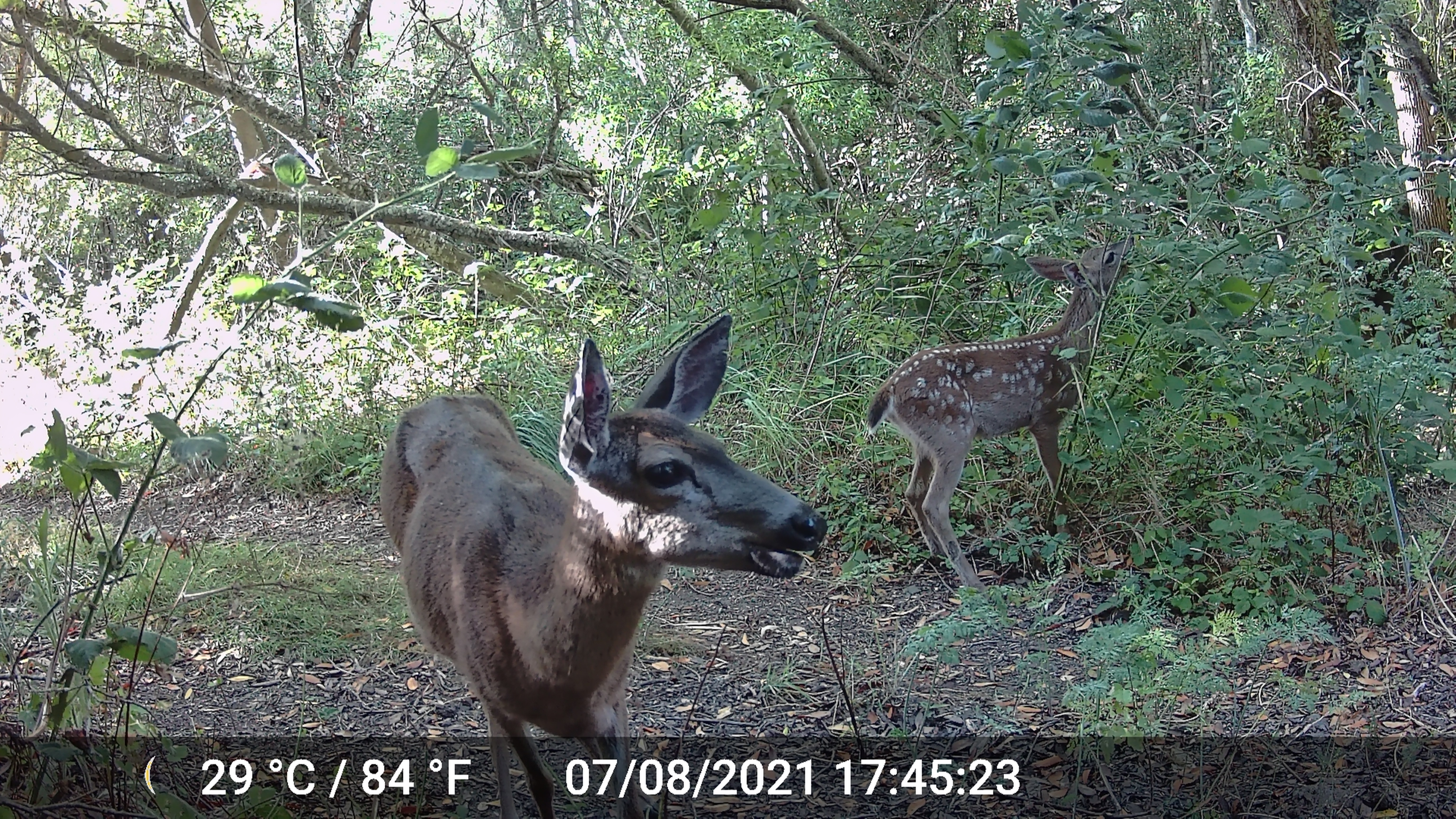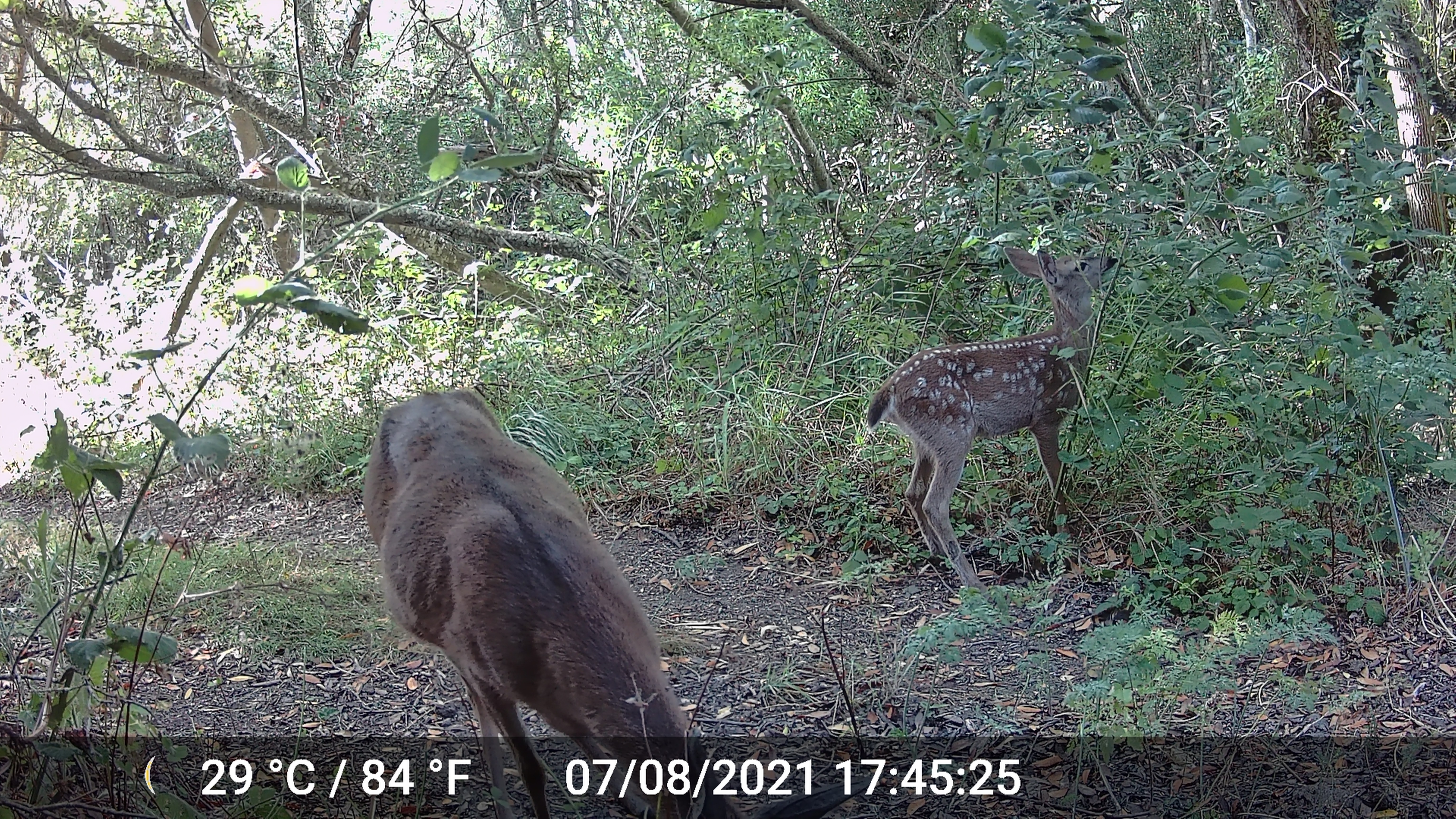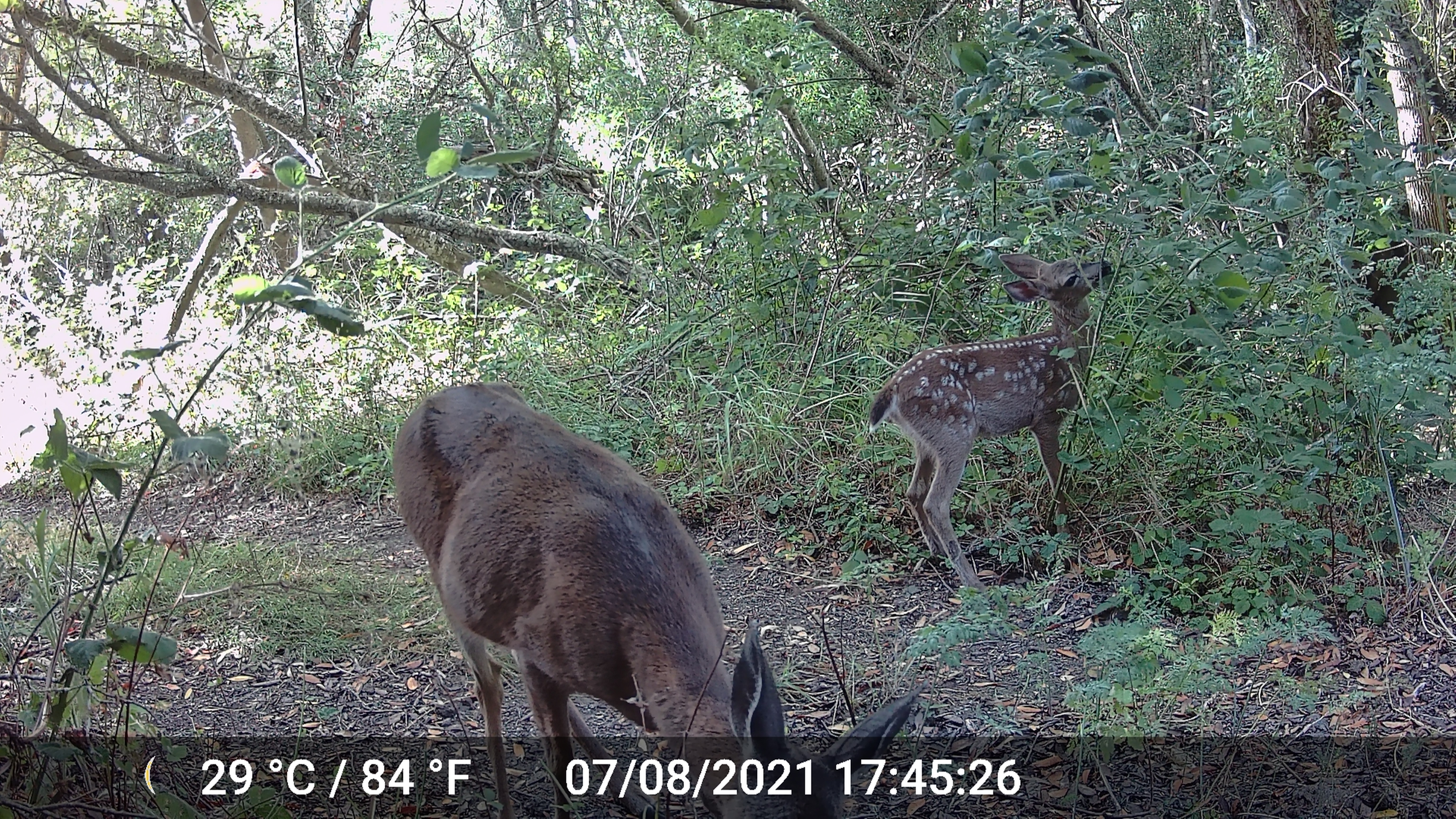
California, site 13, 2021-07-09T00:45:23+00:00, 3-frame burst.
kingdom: Animalia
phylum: Chordata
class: Mammalia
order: Artiodactyla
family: Cervidae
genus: Odocoileus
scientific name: Odocoileus hemionus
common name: mule deer